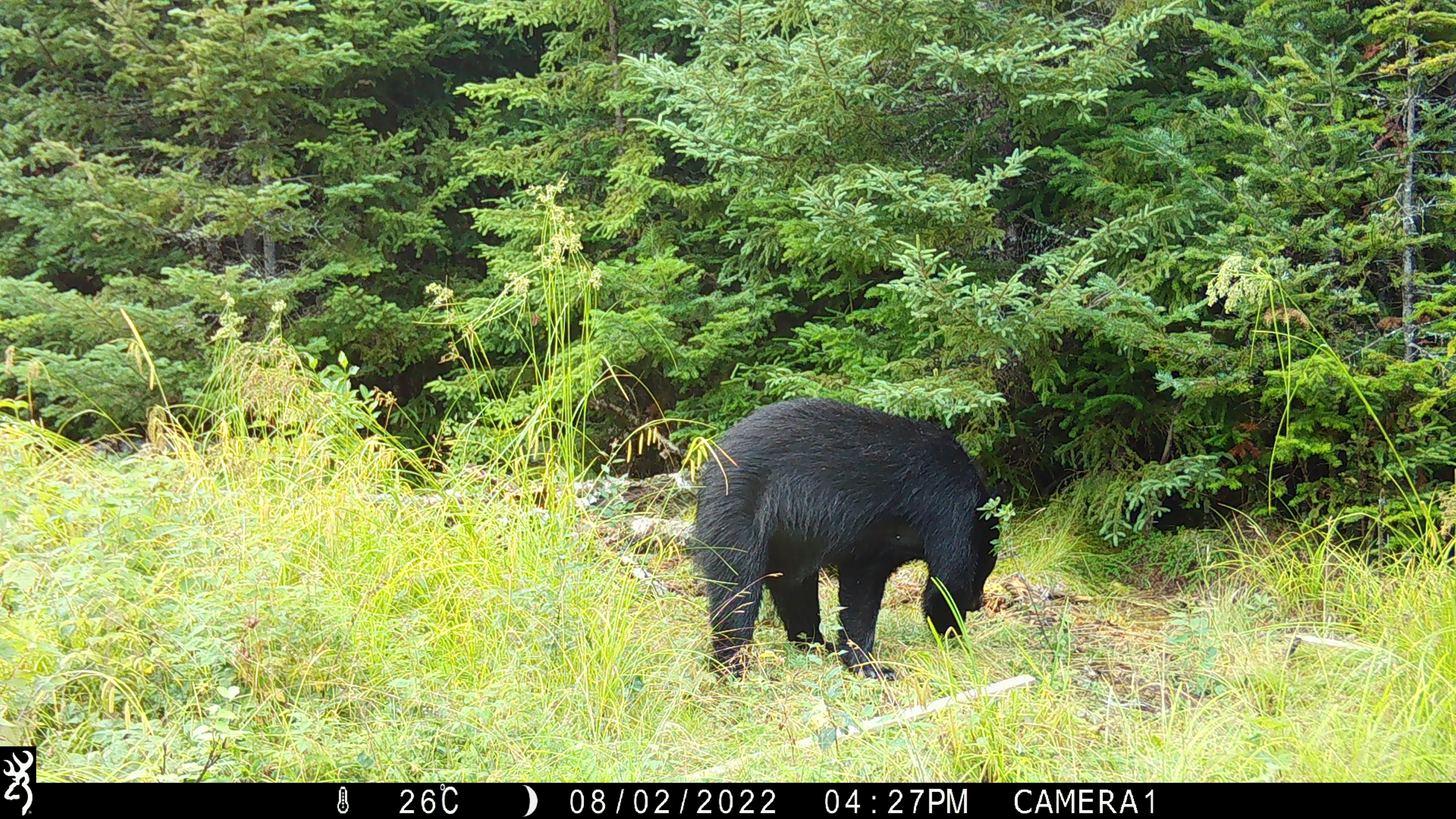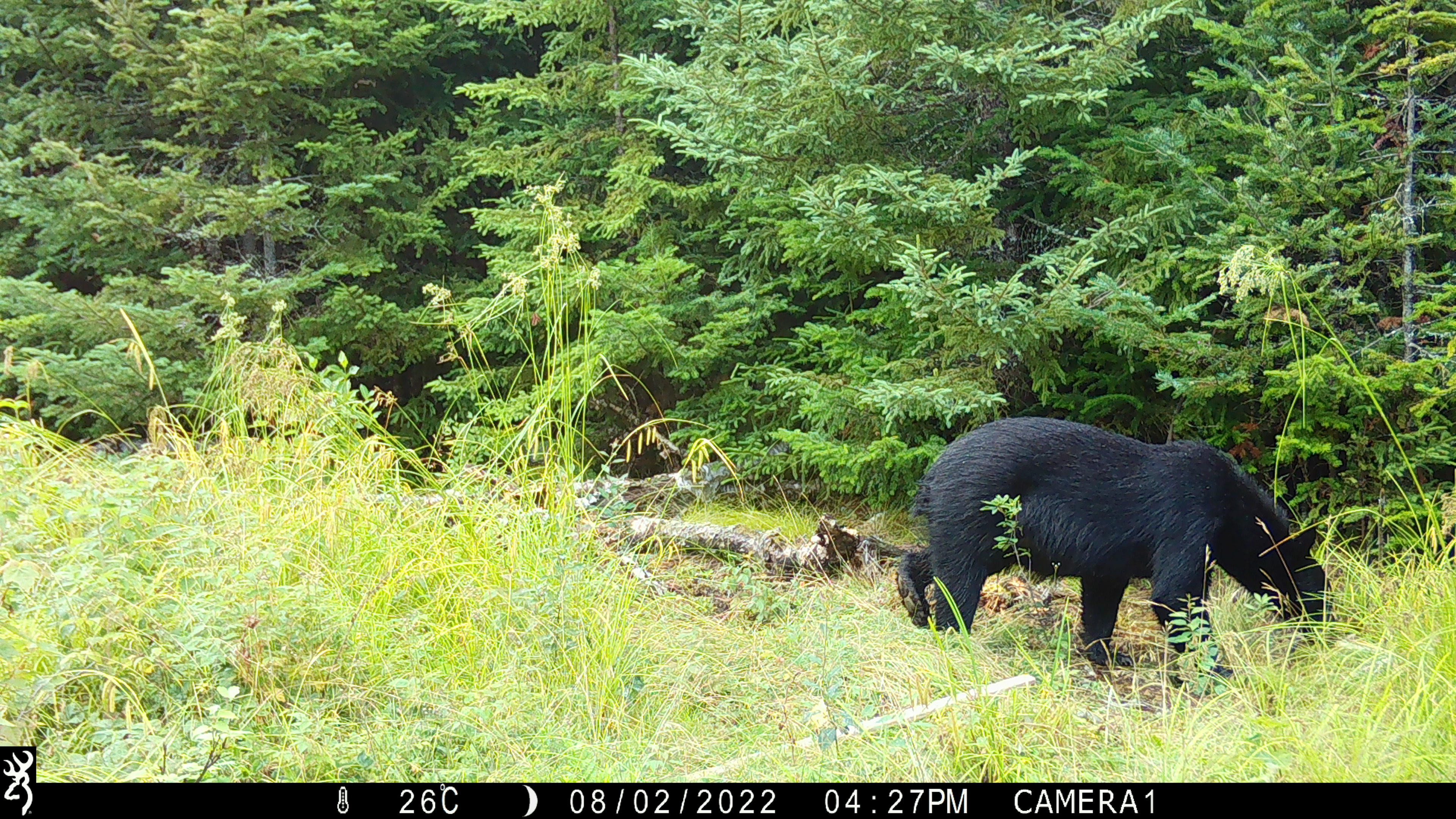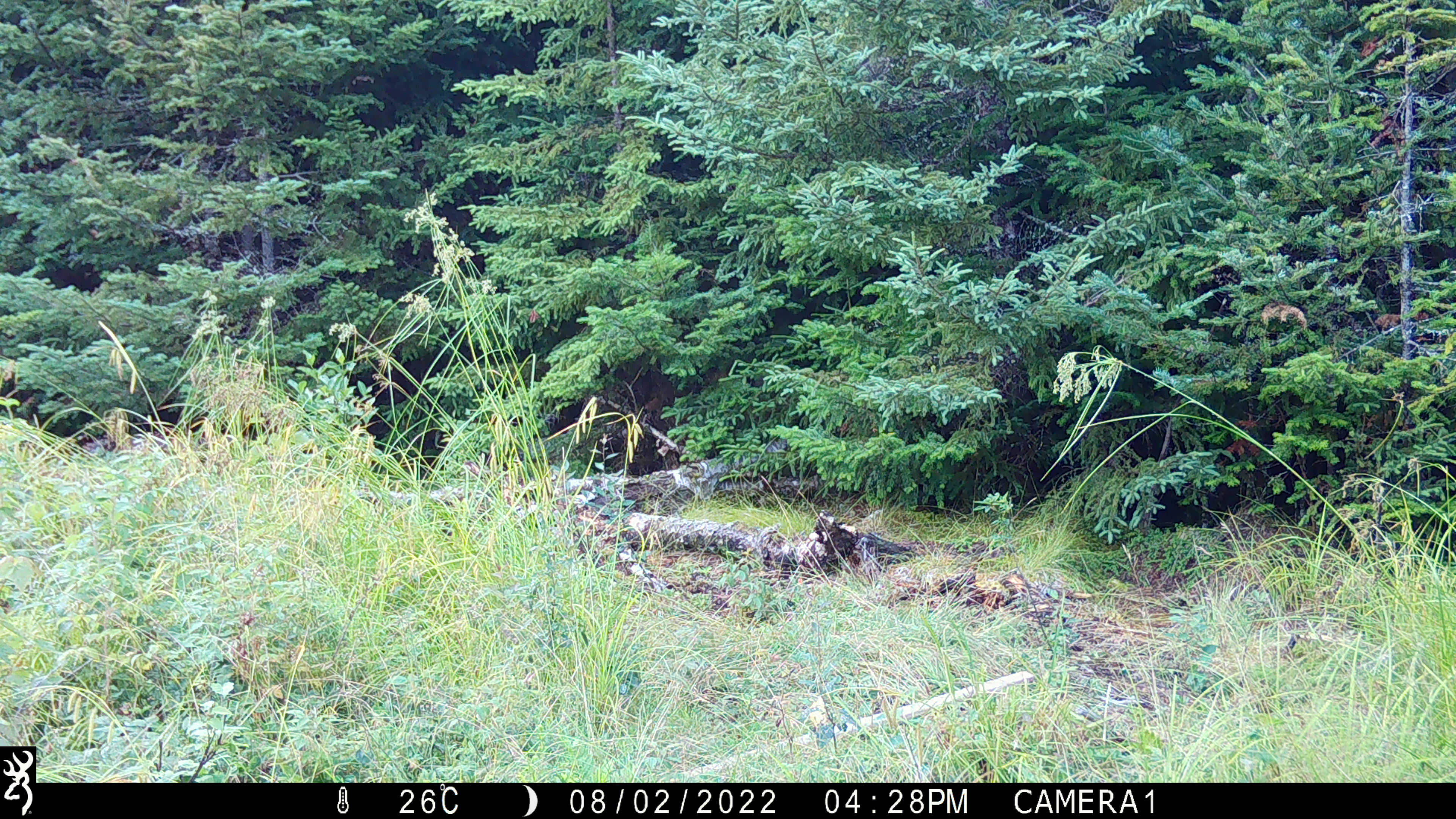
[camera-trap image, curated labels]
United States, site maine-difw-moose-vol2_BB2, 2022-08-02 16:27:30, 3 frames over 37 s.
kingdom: Animalia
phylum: Chordata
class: Mammalia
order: Carnivora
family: Ursidae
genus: Ursus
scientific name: Ursus americanus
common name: black bear